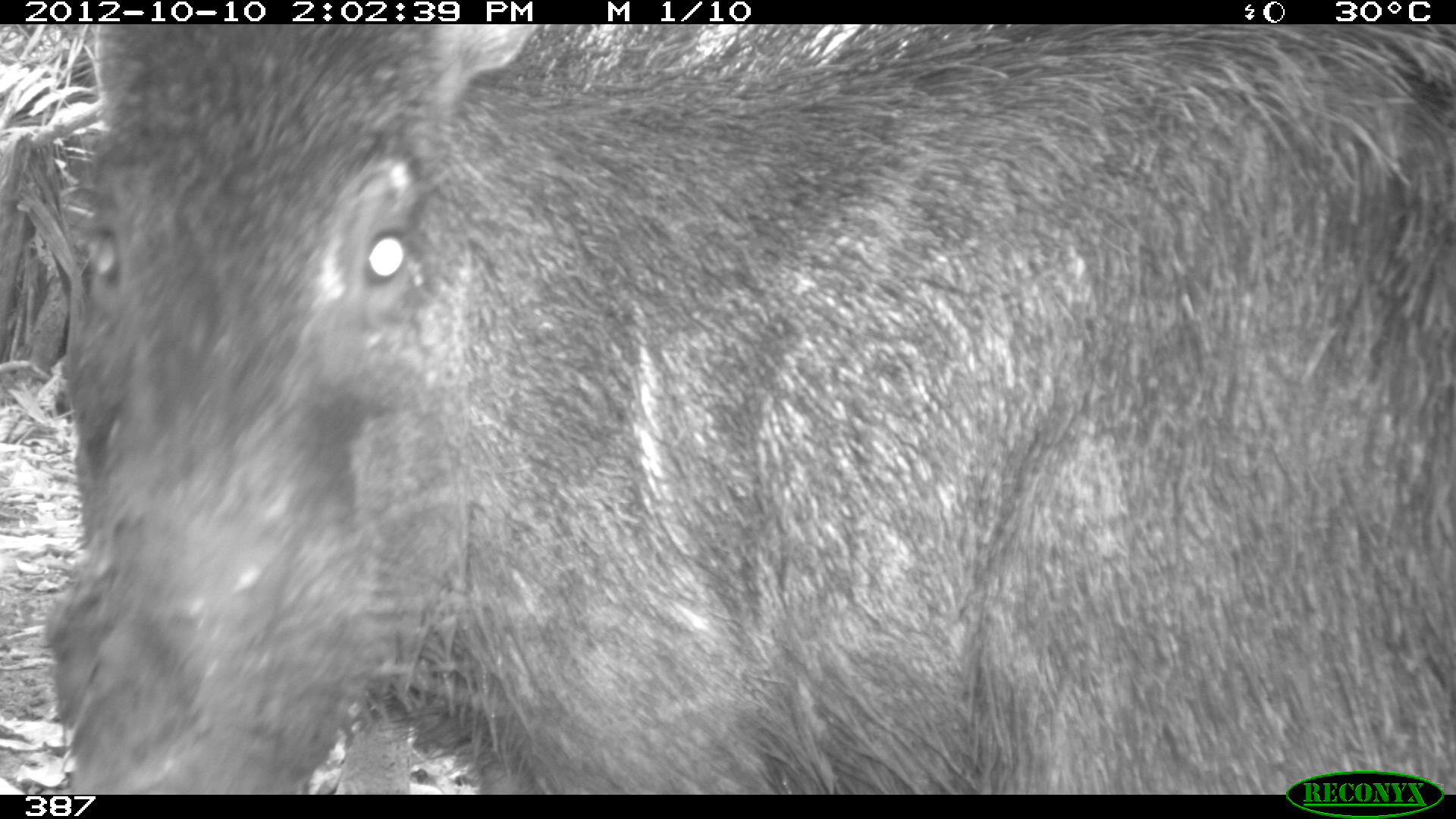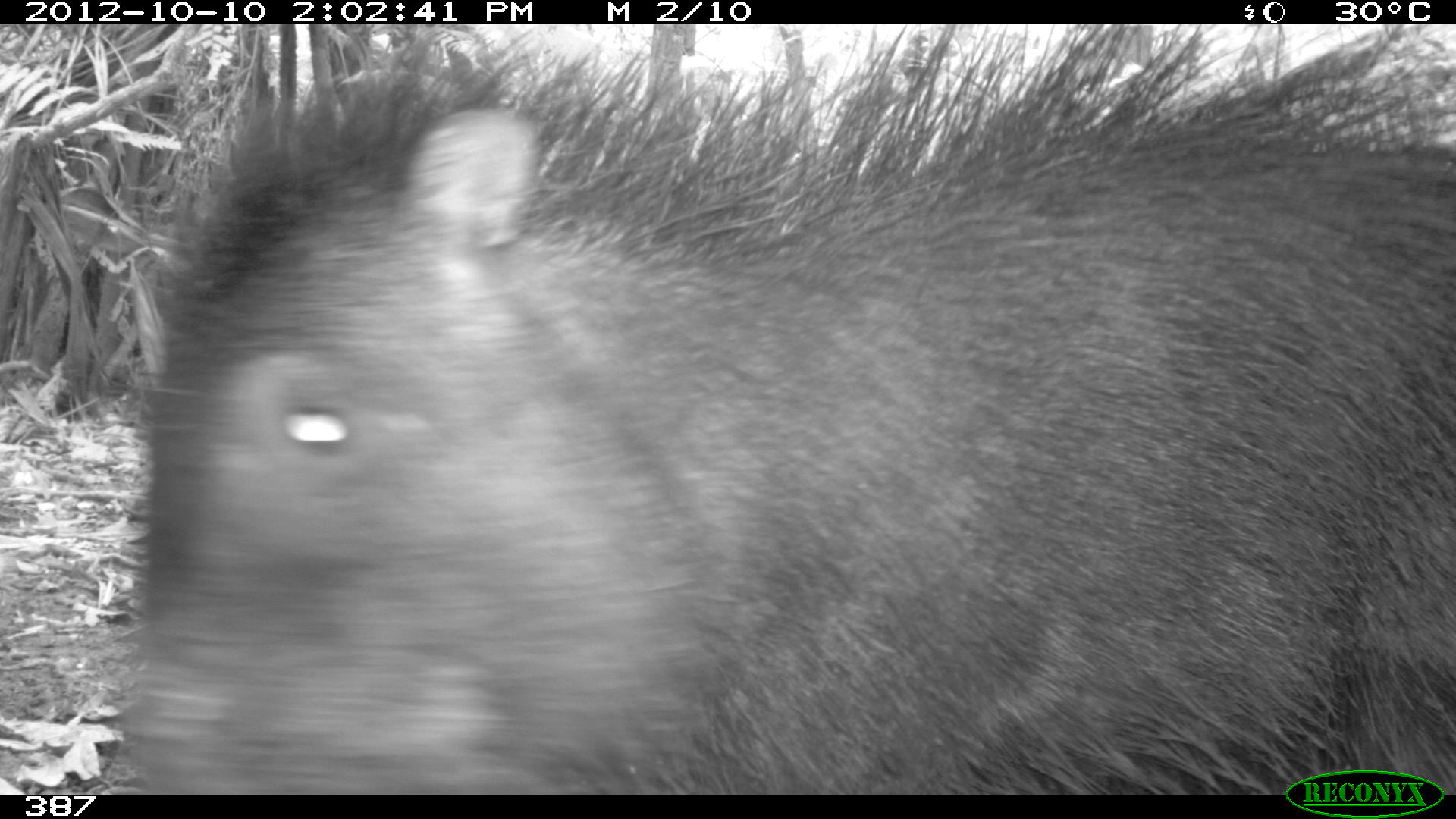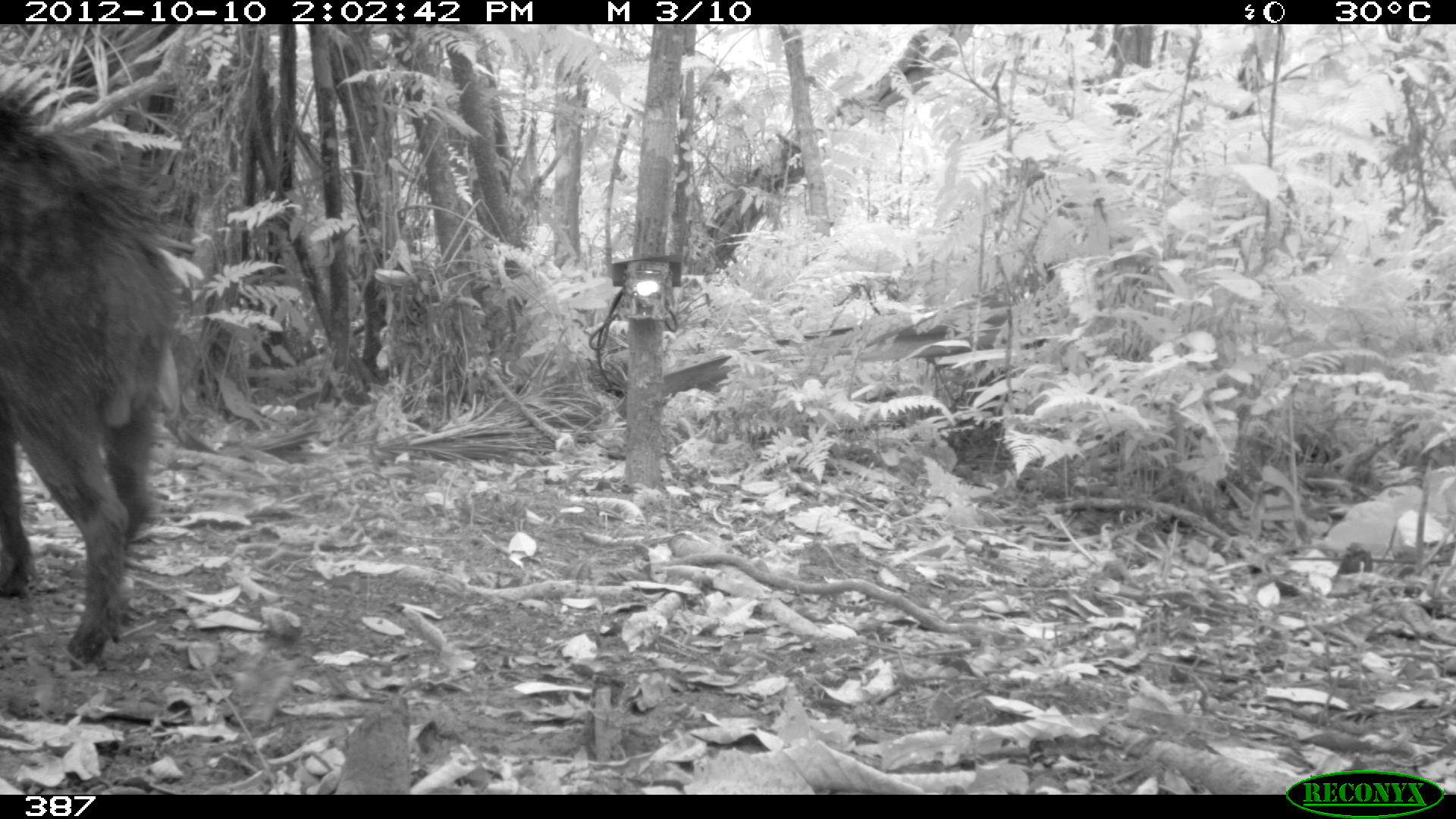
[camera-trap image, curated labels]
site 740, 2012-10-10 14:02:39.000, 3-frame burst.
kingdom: Animalia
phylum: Chordata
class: Mammalia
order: Artiodactyla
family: Tayassuidae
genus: Tayassu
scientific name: Tayassu pecari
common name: white-lipped peccary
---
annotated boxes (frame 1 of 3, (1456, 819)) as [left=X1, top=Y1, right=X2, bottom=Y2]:
tayassu pecari: [left=43, top=25, right=1454, bottom=795]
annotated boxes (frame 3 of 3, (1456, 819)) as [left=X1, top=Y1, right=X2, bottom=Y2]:
tayassu pecari: [left=0, top=85, right=185, bottom=669]